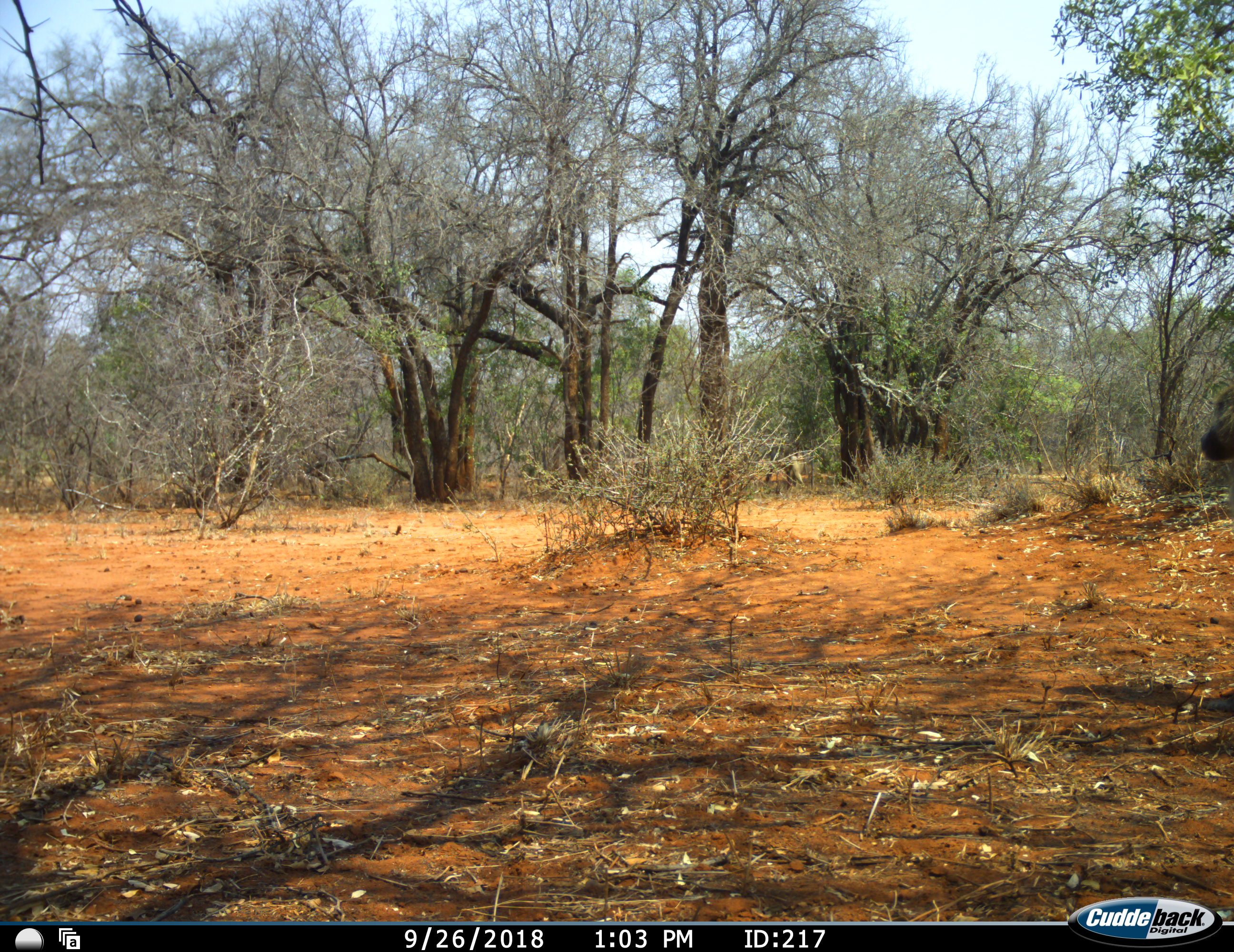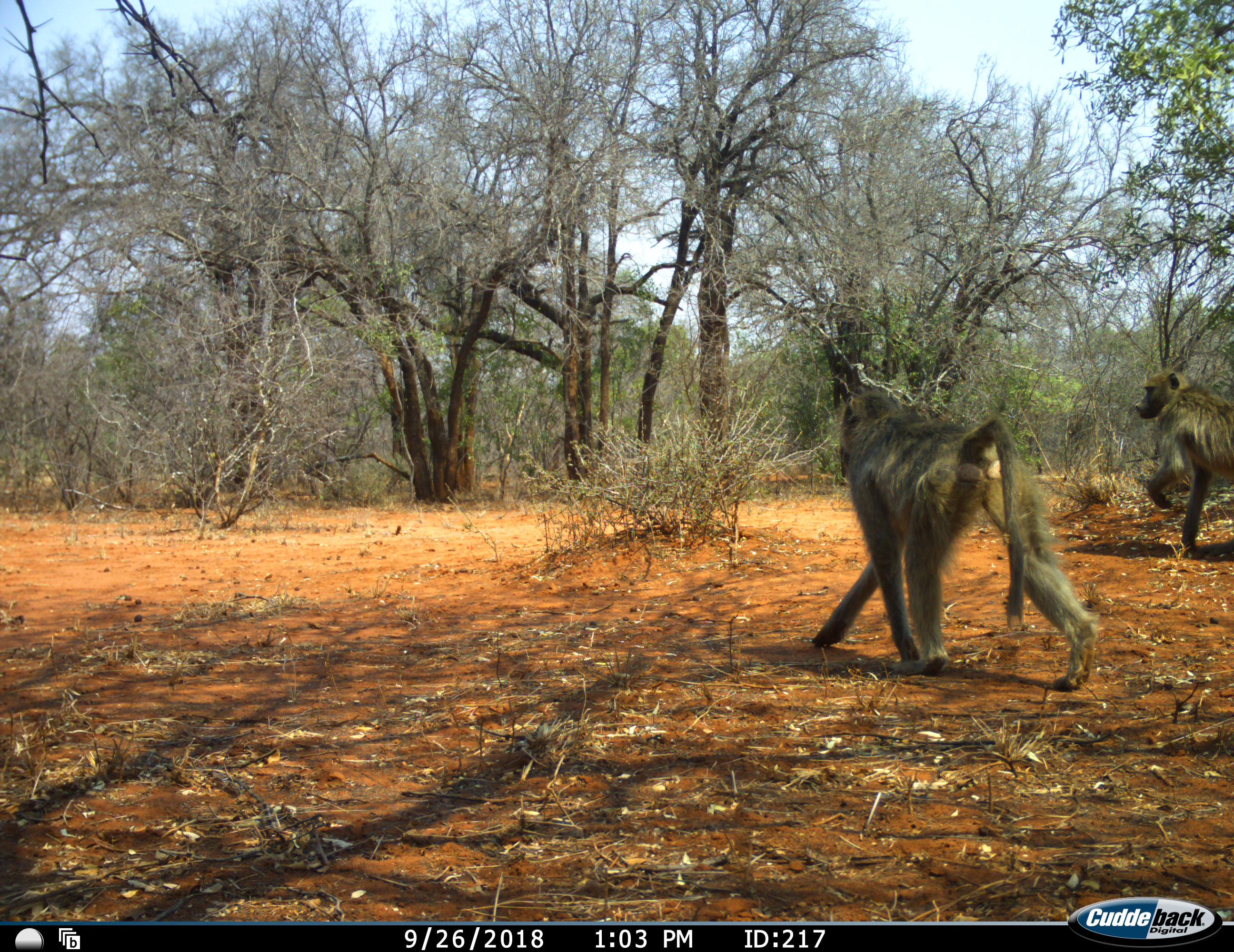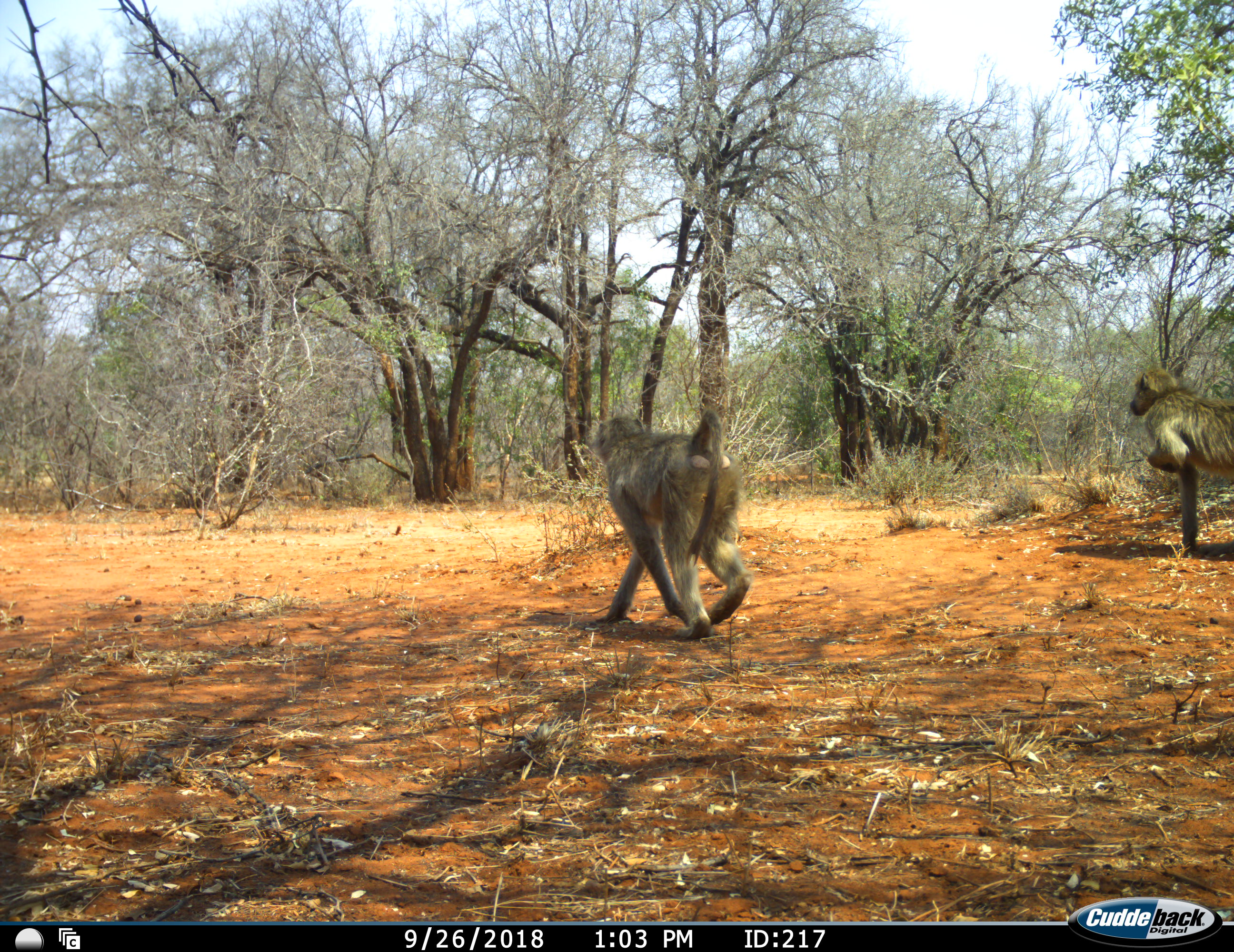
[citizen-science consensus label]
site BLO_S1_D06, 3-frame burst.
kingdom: Animalia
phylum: Chordata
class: Mammalia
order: Primates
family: Cercopithecidae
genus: Papio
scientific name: Papio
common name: baboon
Baboon (Papio), count 2. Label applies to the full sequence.